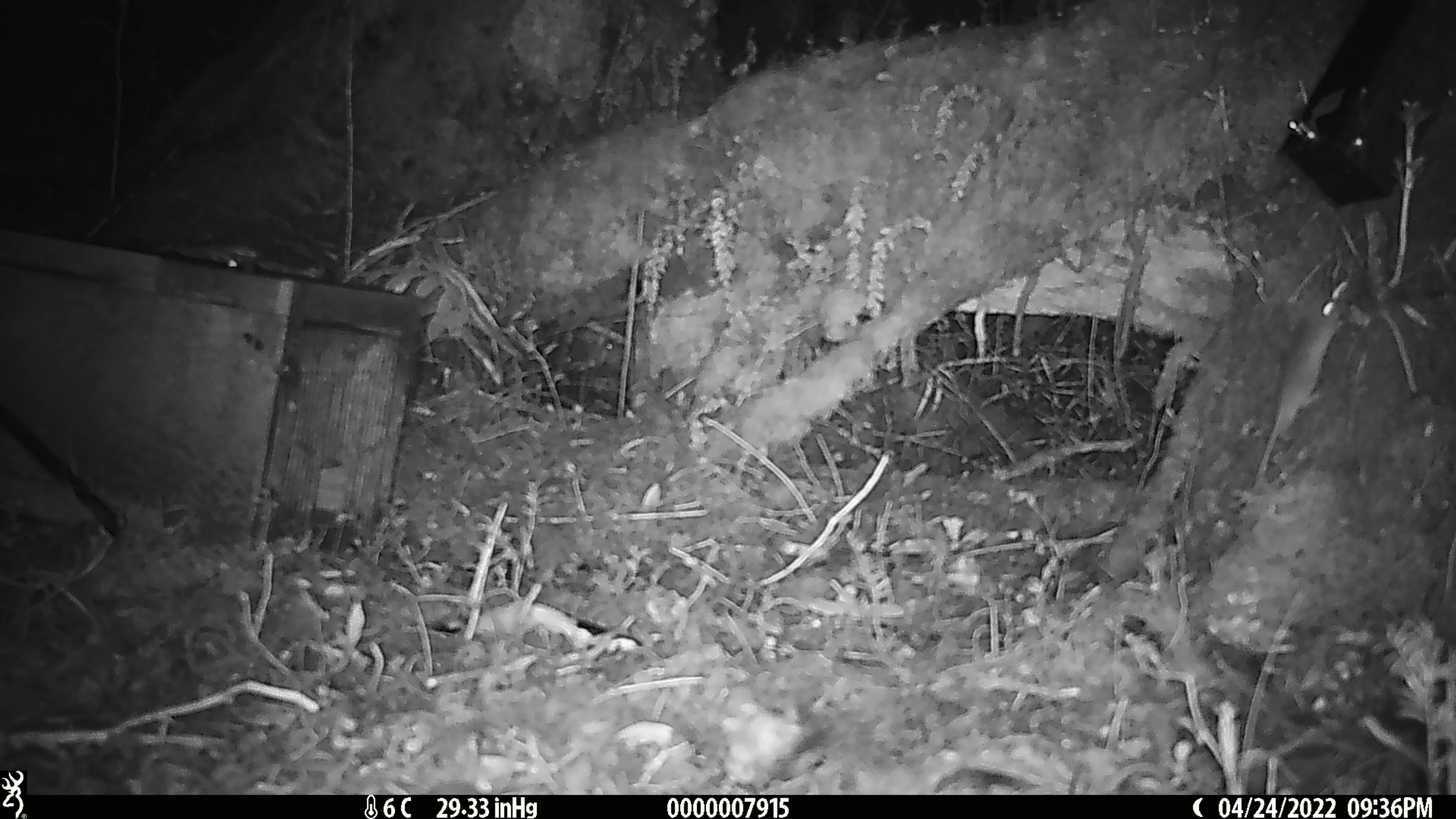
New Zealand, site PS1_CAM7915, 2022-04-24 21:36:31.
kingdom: Animalia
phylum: Chordata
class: Mammalia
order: Rodentia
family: Muridae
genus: Mus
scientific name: Mus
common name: mouse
Mouse (Mus).